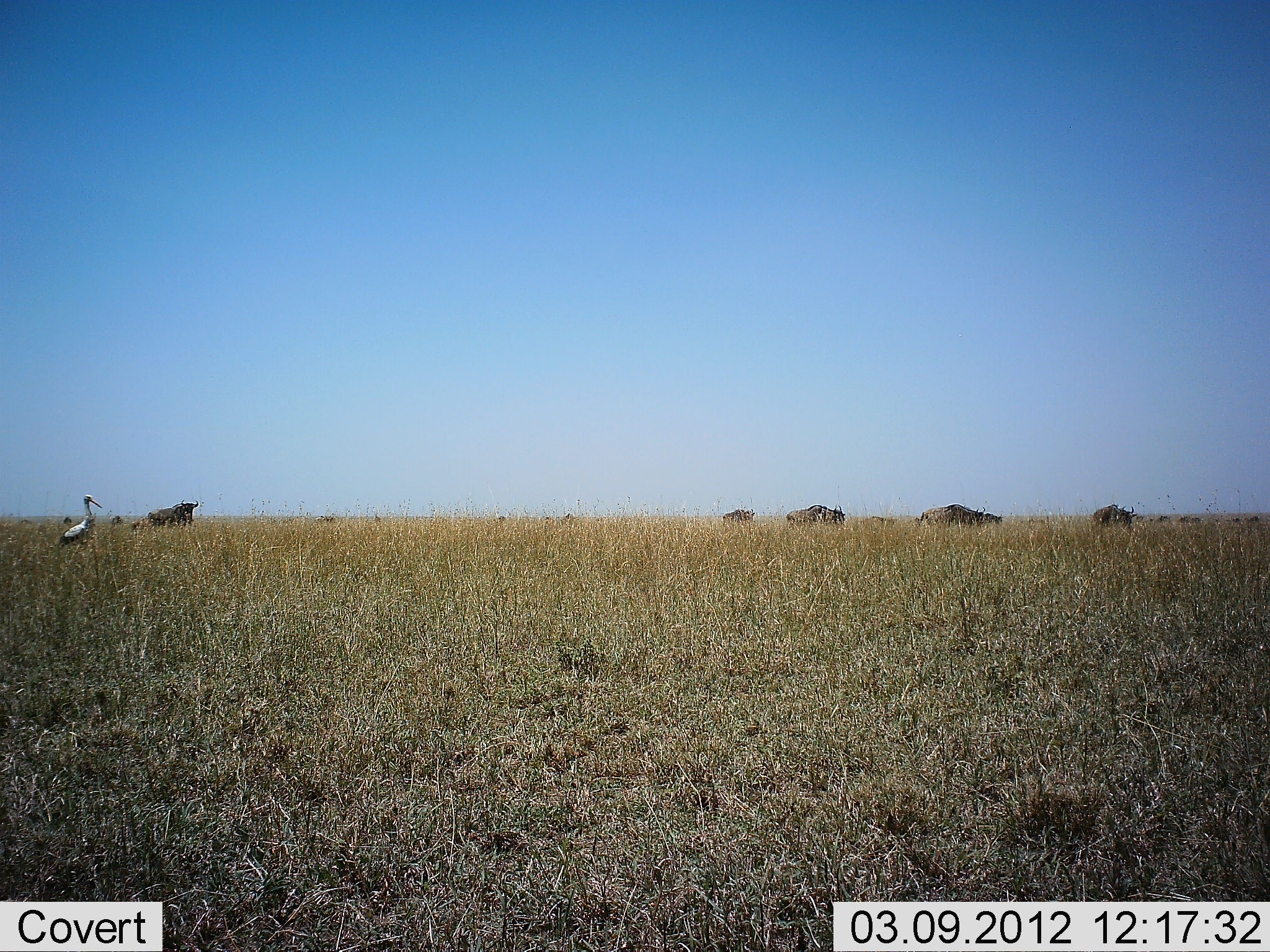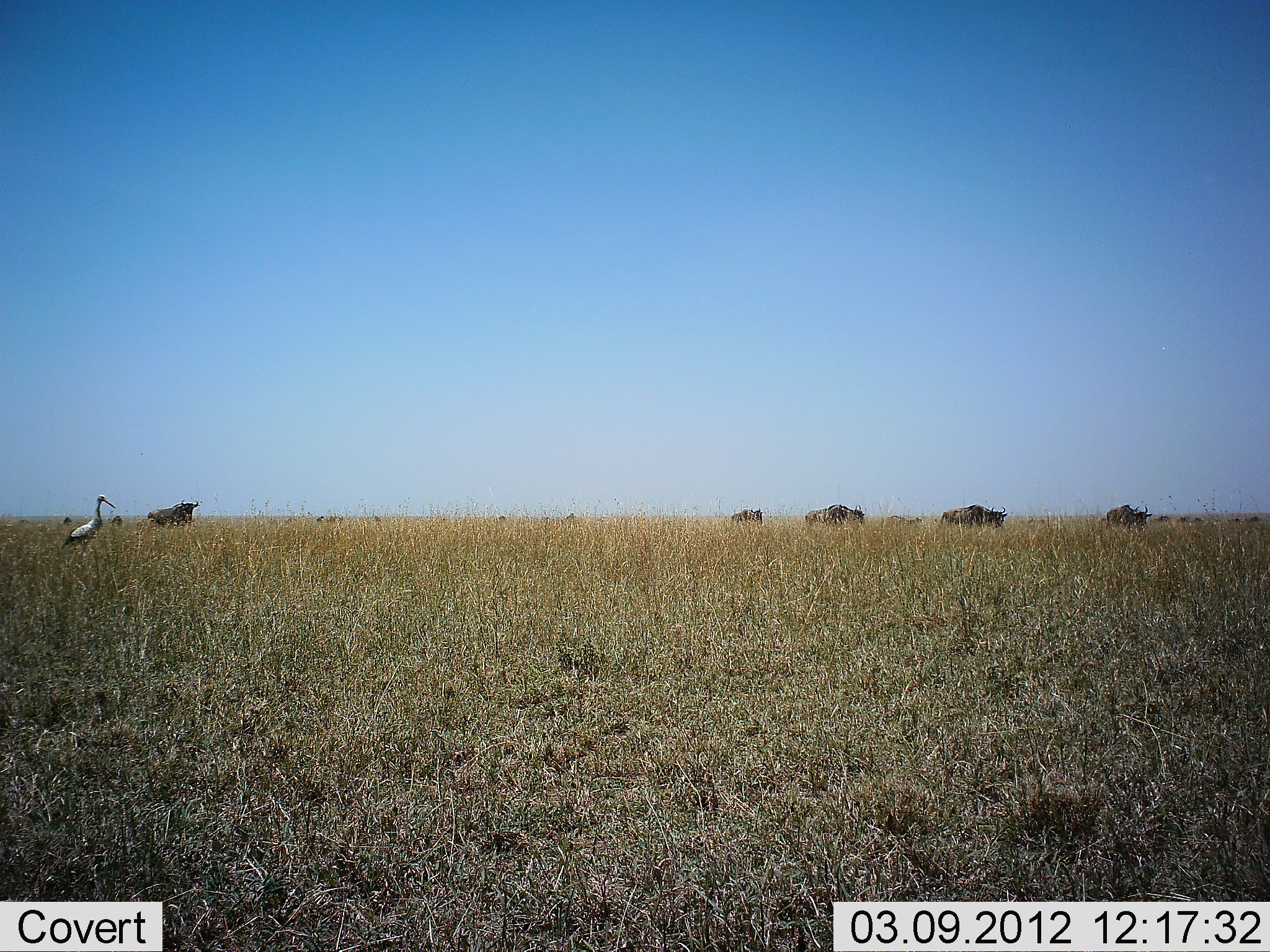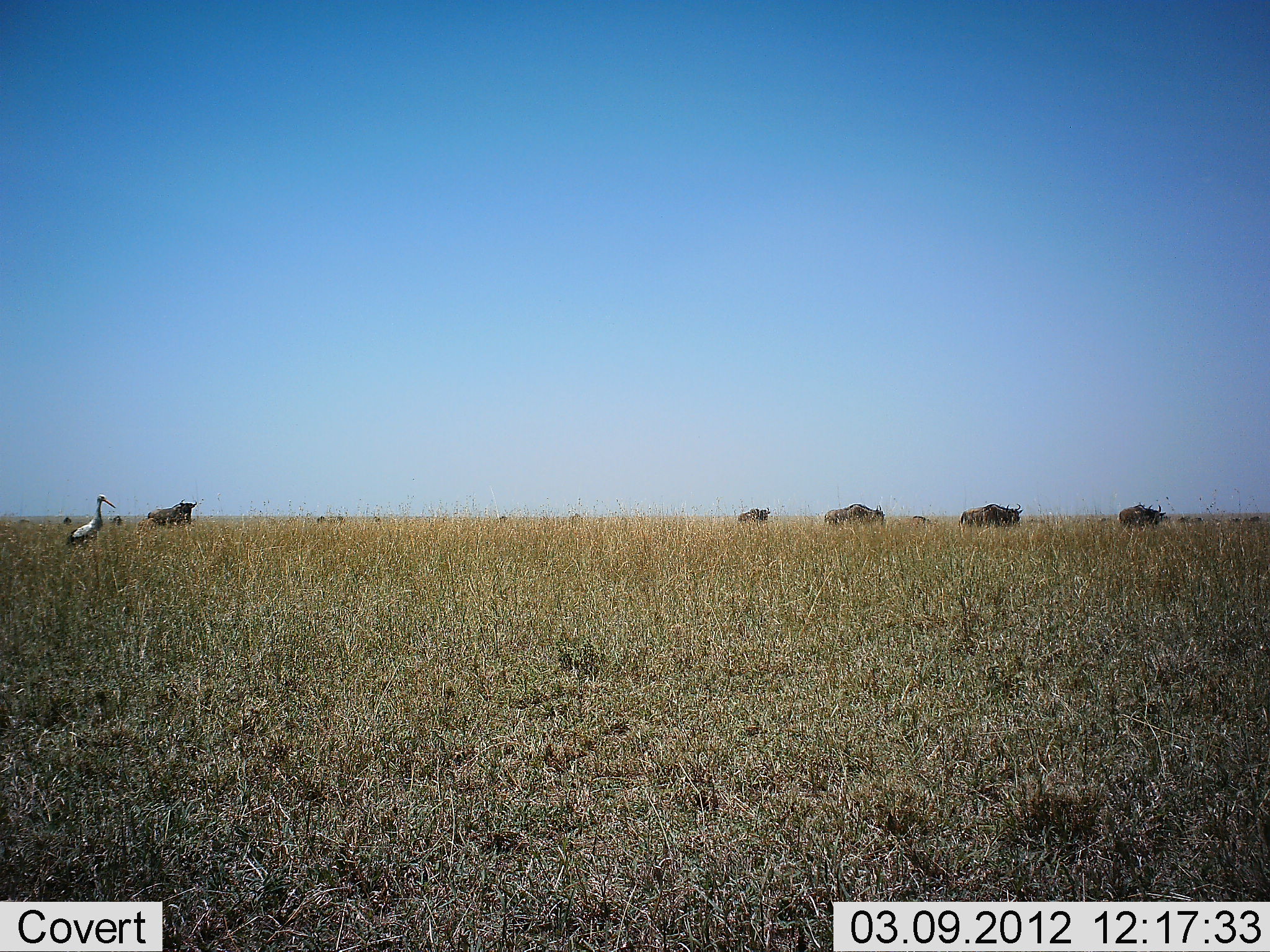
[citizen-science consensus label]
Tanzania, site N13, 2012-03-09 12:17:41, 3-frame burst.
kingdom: Animalia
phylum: Chordata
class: Aves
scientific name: Aves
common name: bird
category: otherbird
Otherbird (bird) (Aves), count 1. Behavior (volunteer vote fractions): standing 89%, resting 0%, moving 11%, interacting 0%. Young present (vote fraction): 0%. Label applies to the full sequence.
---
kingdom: Animalia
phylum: Chordata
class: Mammalia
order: Artiodactyla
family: Bovidae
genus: Connochaetes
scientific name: Connochaetes taurinus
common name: blue wildebeest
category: wildebeest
Wildebeest (blue wildebeest) (Connochaetes taurinus), count 7. Behavior (volunteer vote fractions): standing 25%, resting 0%, moving 88%, interacting 0%. Young present (vote fraction): 0%. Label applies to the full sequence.